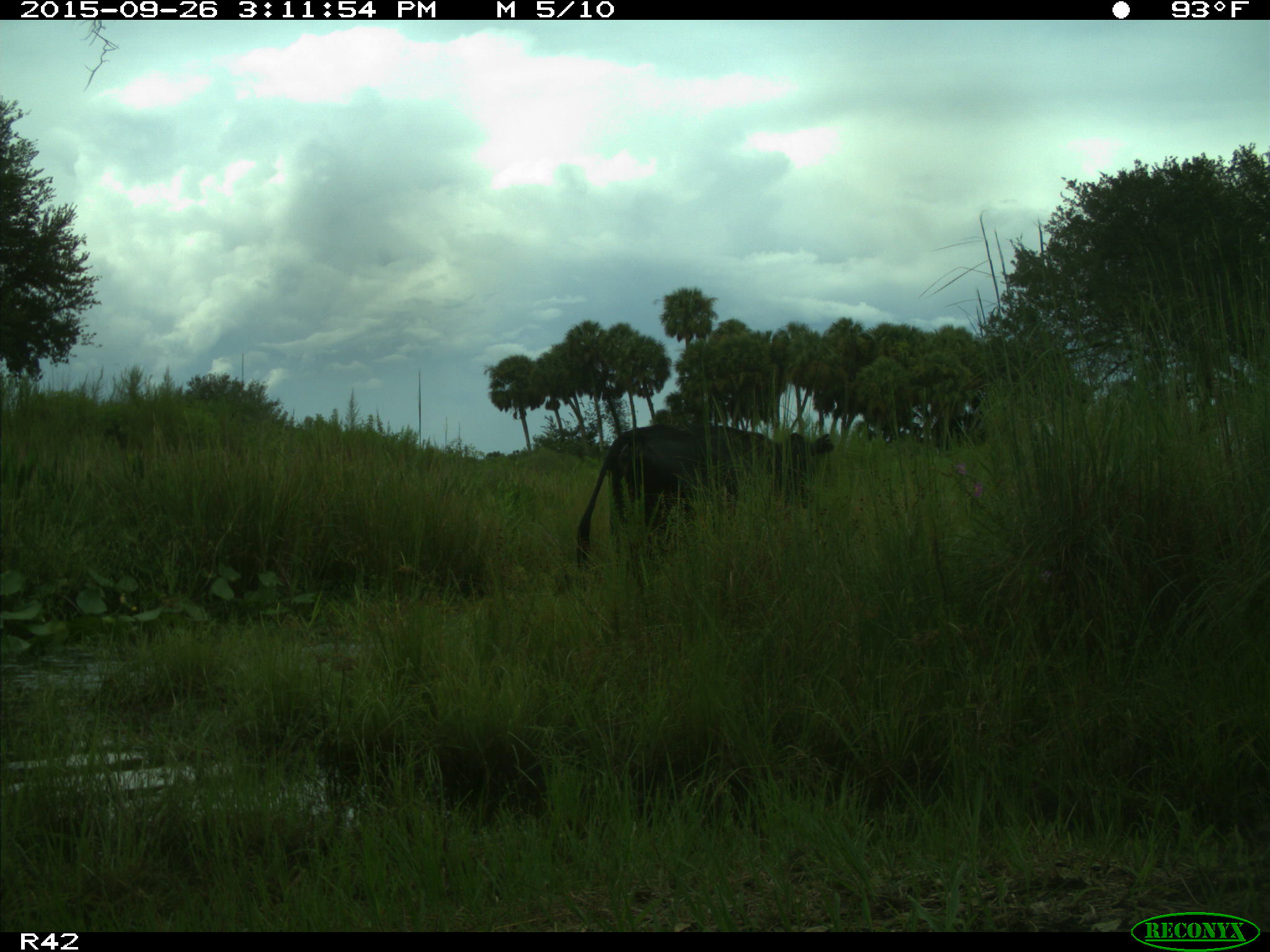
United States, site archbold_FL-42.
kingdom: Animalia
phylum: Chordata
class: Mammalia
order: Artiodactyla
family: Bovidae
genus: Bos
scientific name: Bos taurus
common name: domestic cow